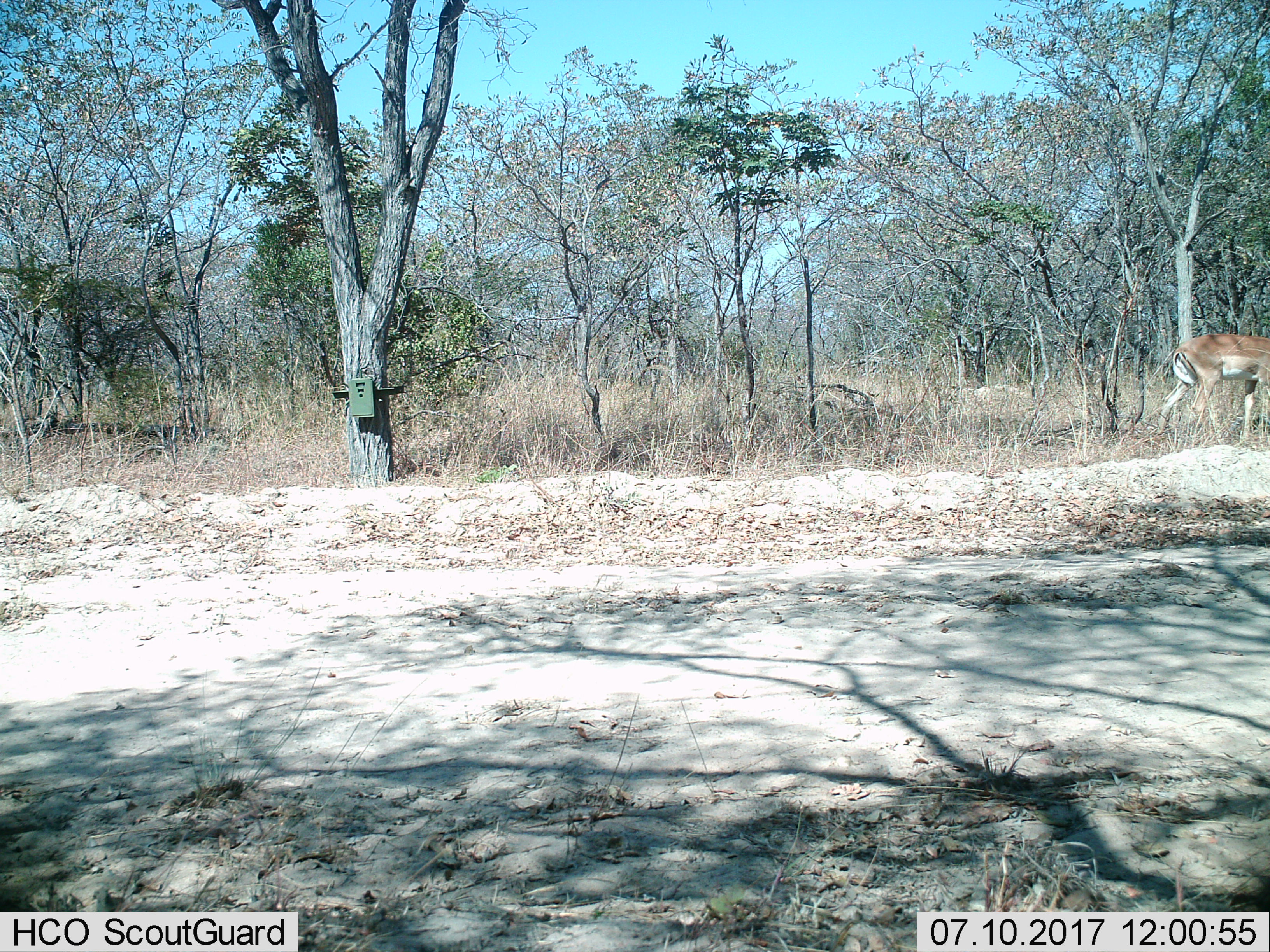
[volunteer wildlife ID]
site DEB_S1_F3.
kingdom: Animalia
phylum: Chordata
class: Mammalia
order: Artiodactyla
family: Bovidae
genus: Aepyceros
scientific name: Aepyceros melampus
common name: impala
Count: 1.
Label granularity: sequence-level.